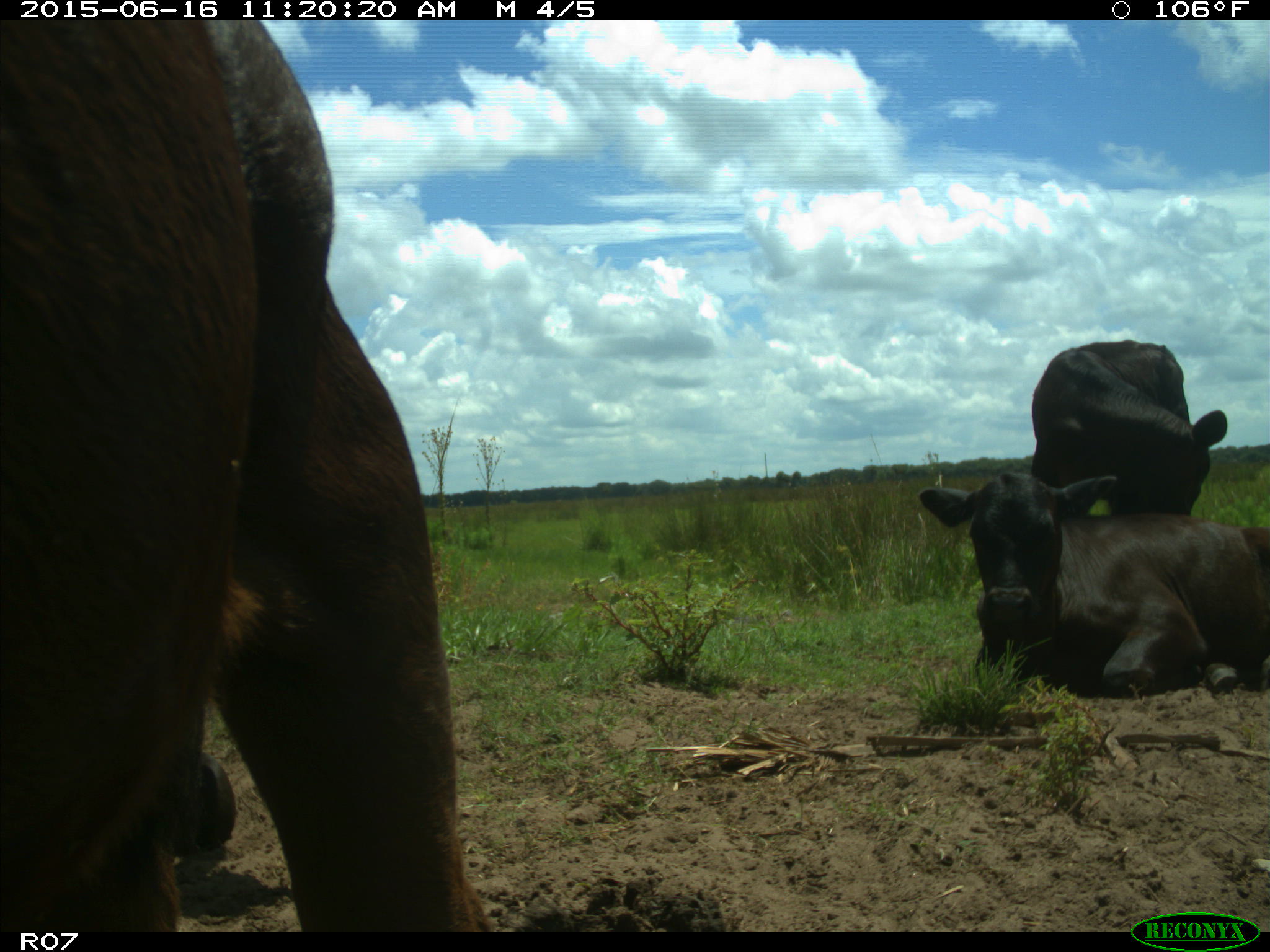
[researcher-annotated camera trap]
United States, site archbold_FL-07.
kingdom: Animalia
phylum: Chordata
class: Mammalia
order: Artiodactyla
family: Bovidae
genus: Bos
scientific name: Bos taurus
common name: domestic cow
Bos taurus (domestic cow).